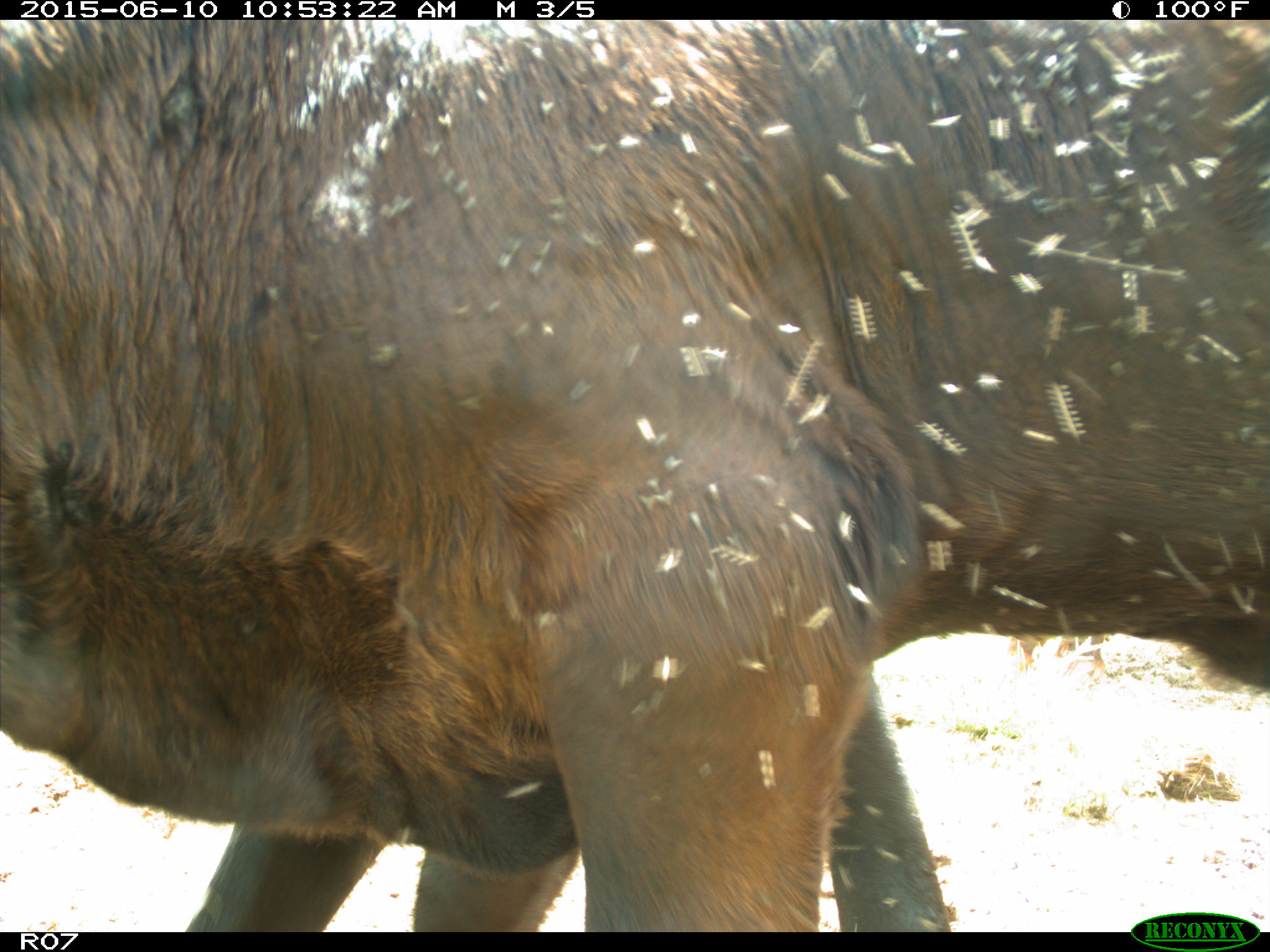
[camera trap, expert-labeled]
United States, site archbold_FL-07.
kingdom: Animalia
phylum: Chordata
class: Mammalia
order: Artiodactyla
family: Bovidae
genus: Bos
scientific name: Bos taurus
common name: domestic cow